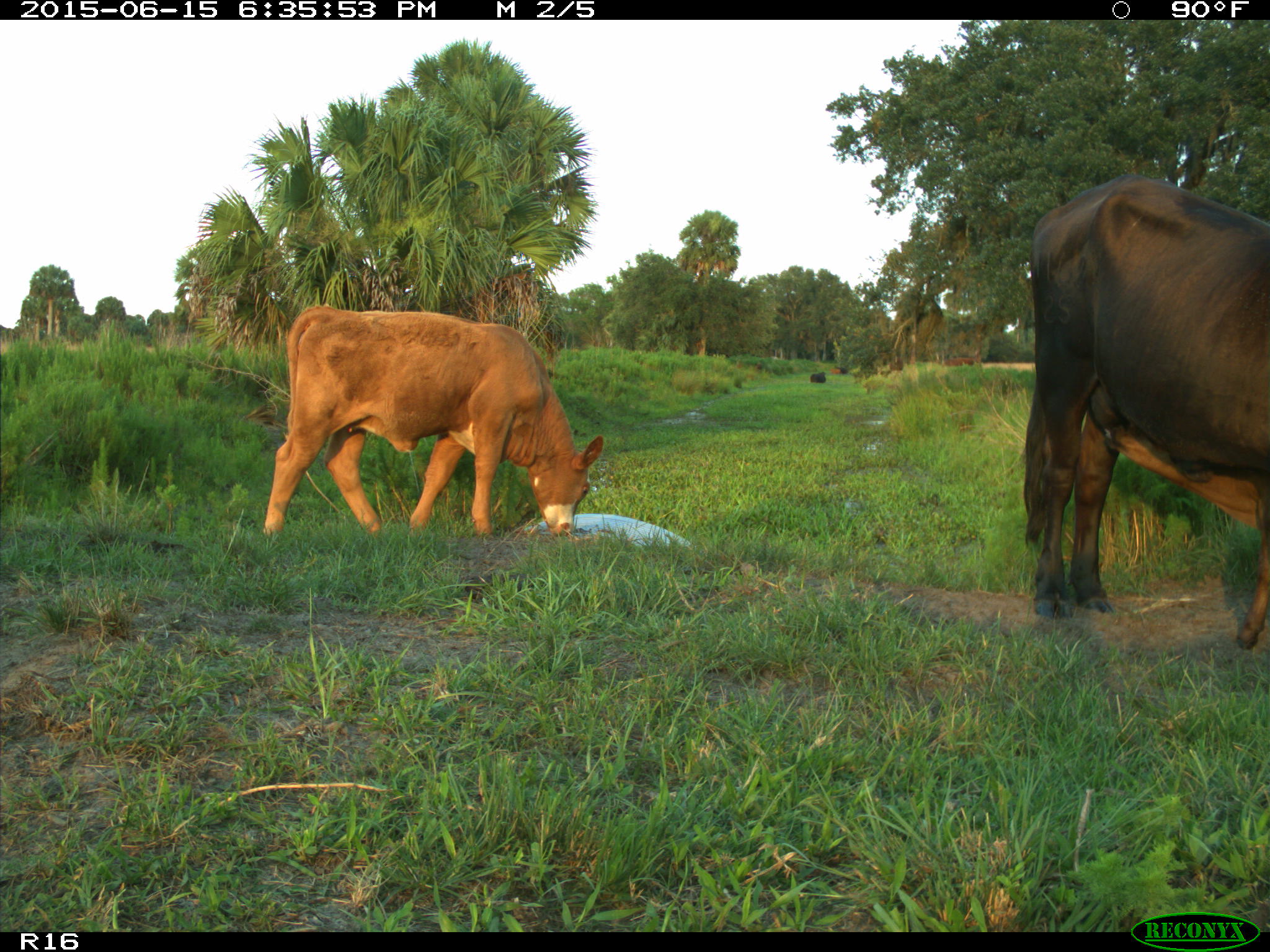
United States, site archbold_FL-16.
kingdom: Animalia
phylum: Chordata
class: Mammalia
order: Artiodactyla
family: Bovidae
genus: Bos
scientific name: Bos taurus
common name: domestic cow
Bos taurus (domestic cow).